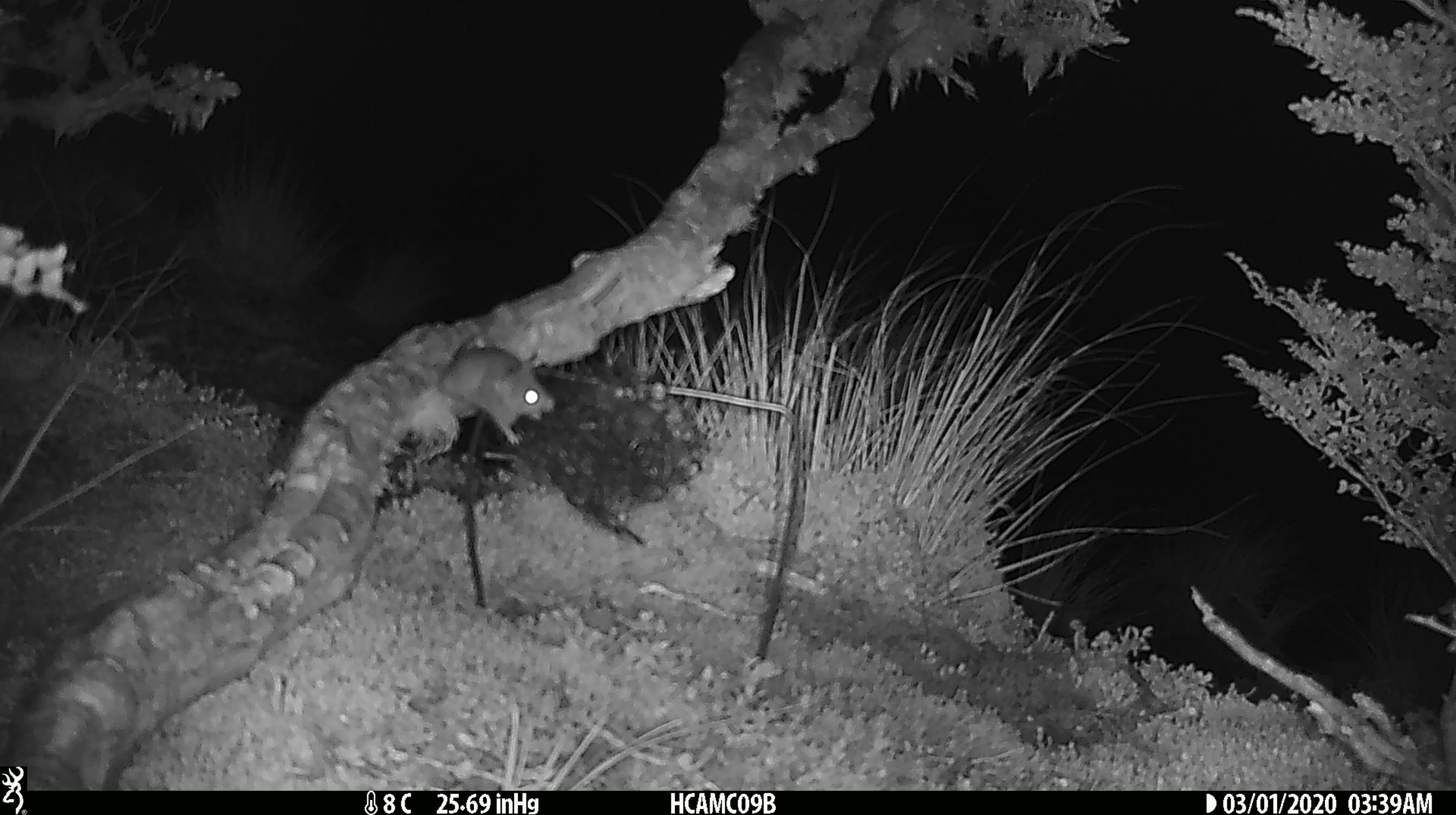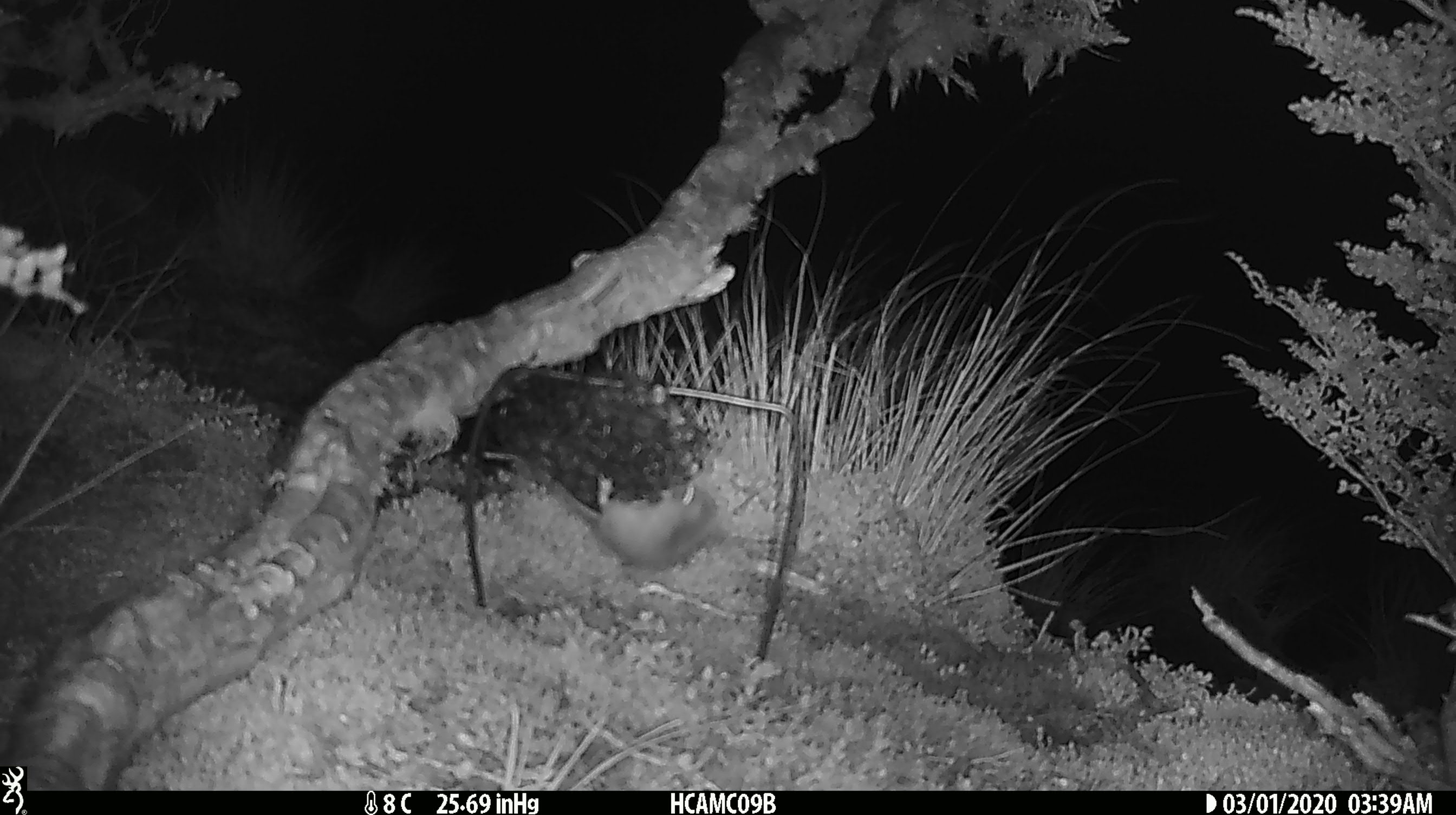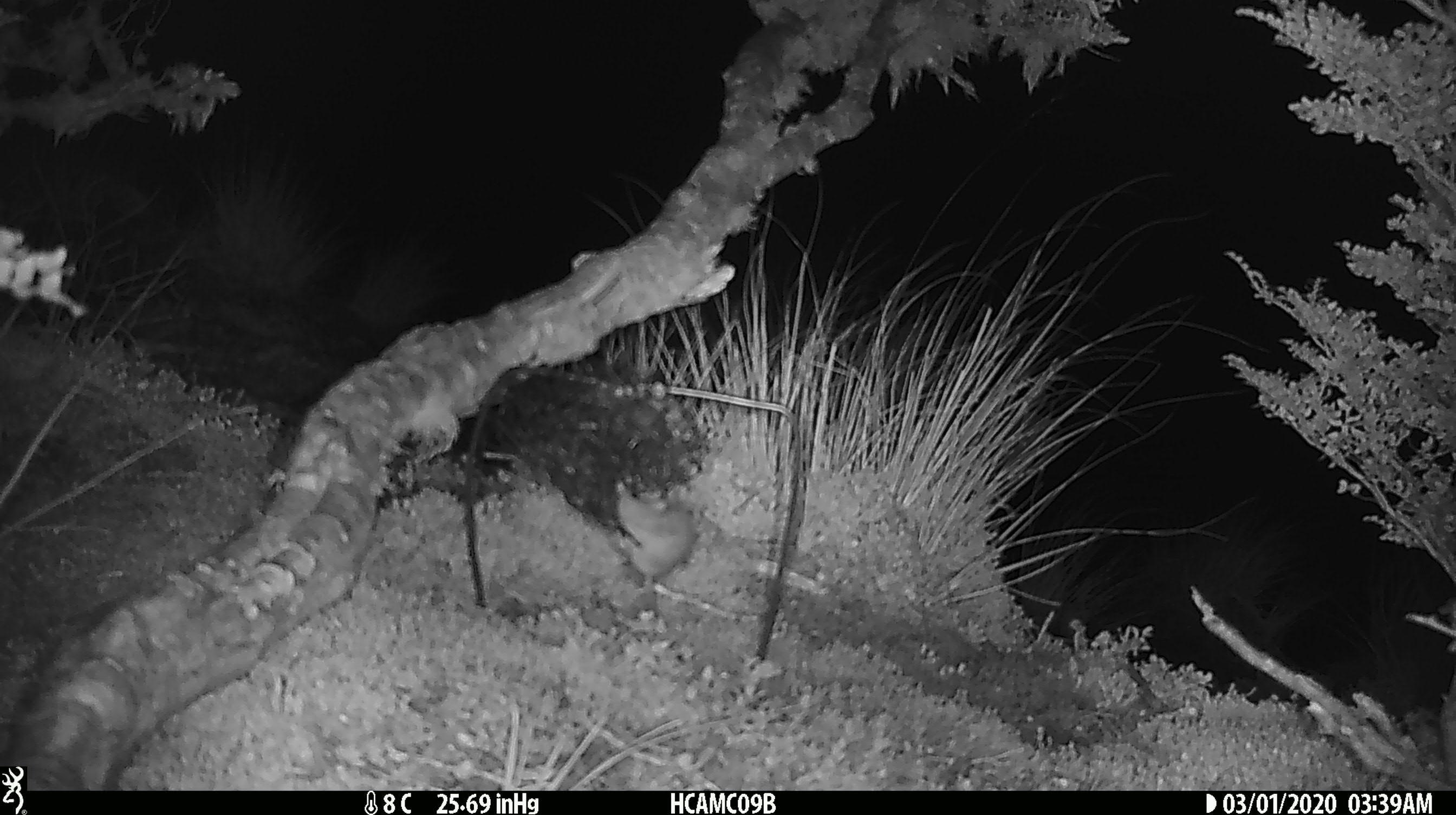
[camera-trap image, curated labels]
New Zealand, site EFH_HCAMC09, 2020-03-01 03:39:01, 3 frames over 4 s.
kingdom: Animalia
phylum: Chordata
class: Mammalia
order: Rodentia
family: Muridae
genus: Mus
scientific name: Mus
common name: mouse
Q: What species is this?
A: Mouse (Mus).